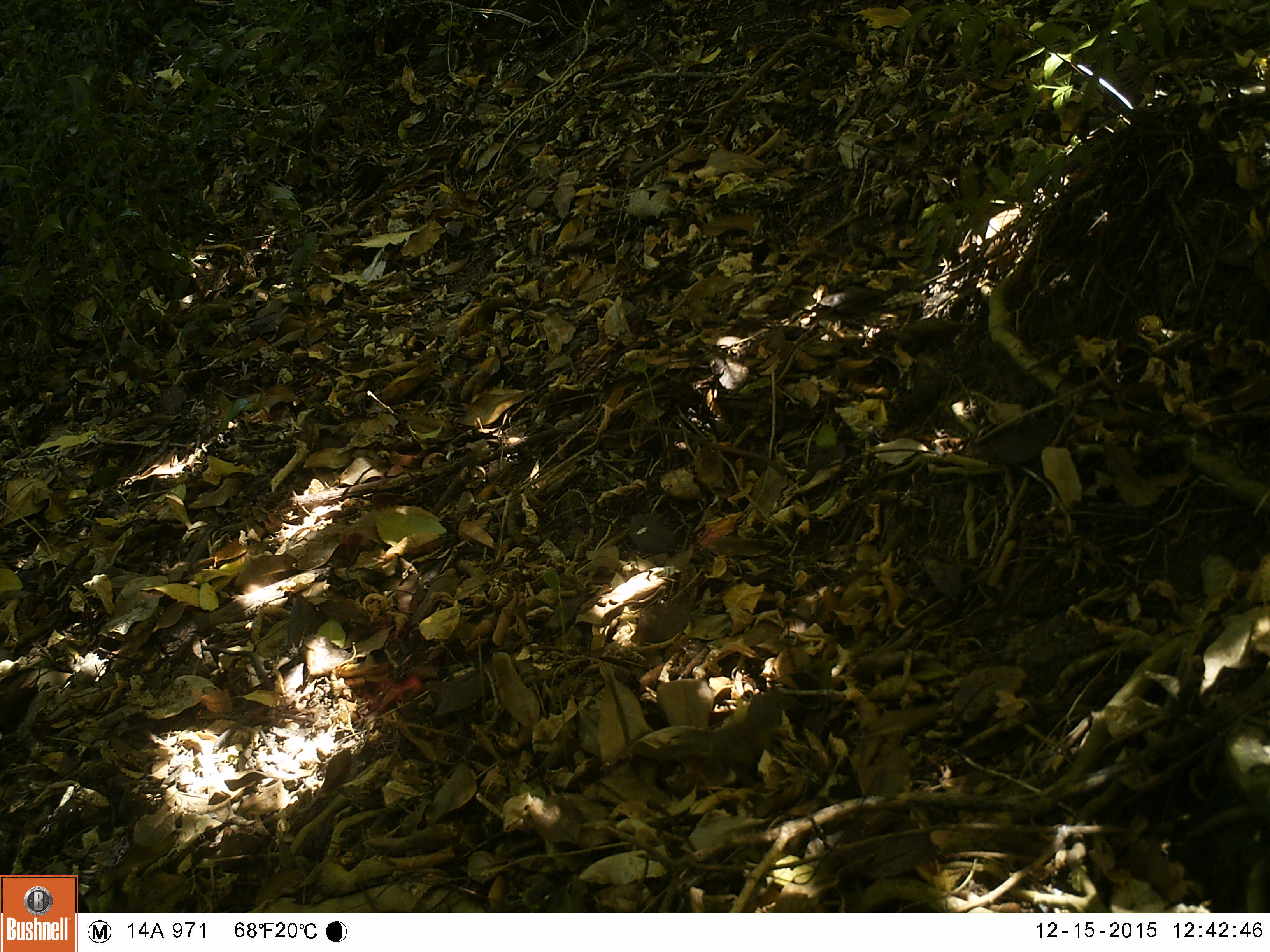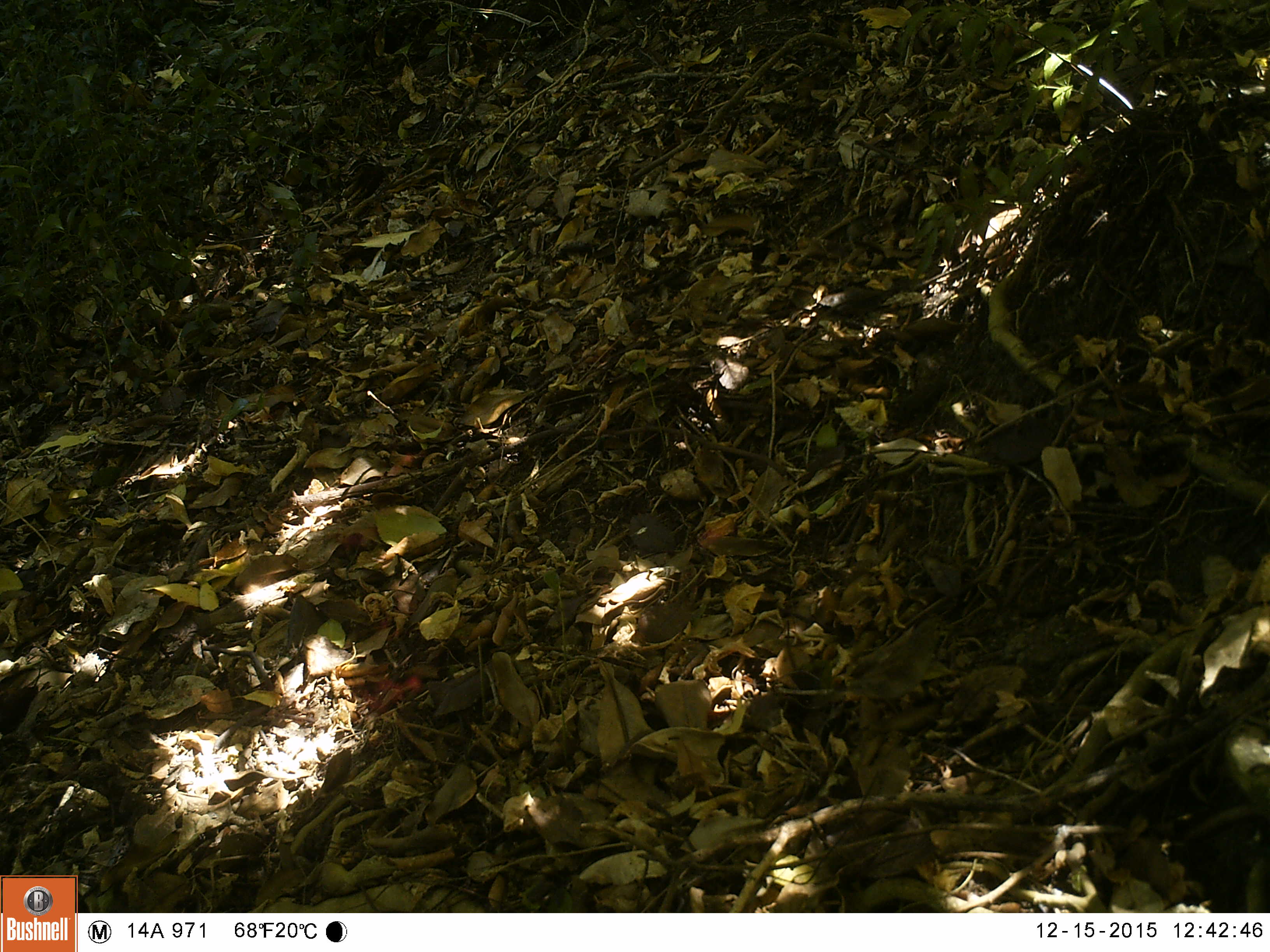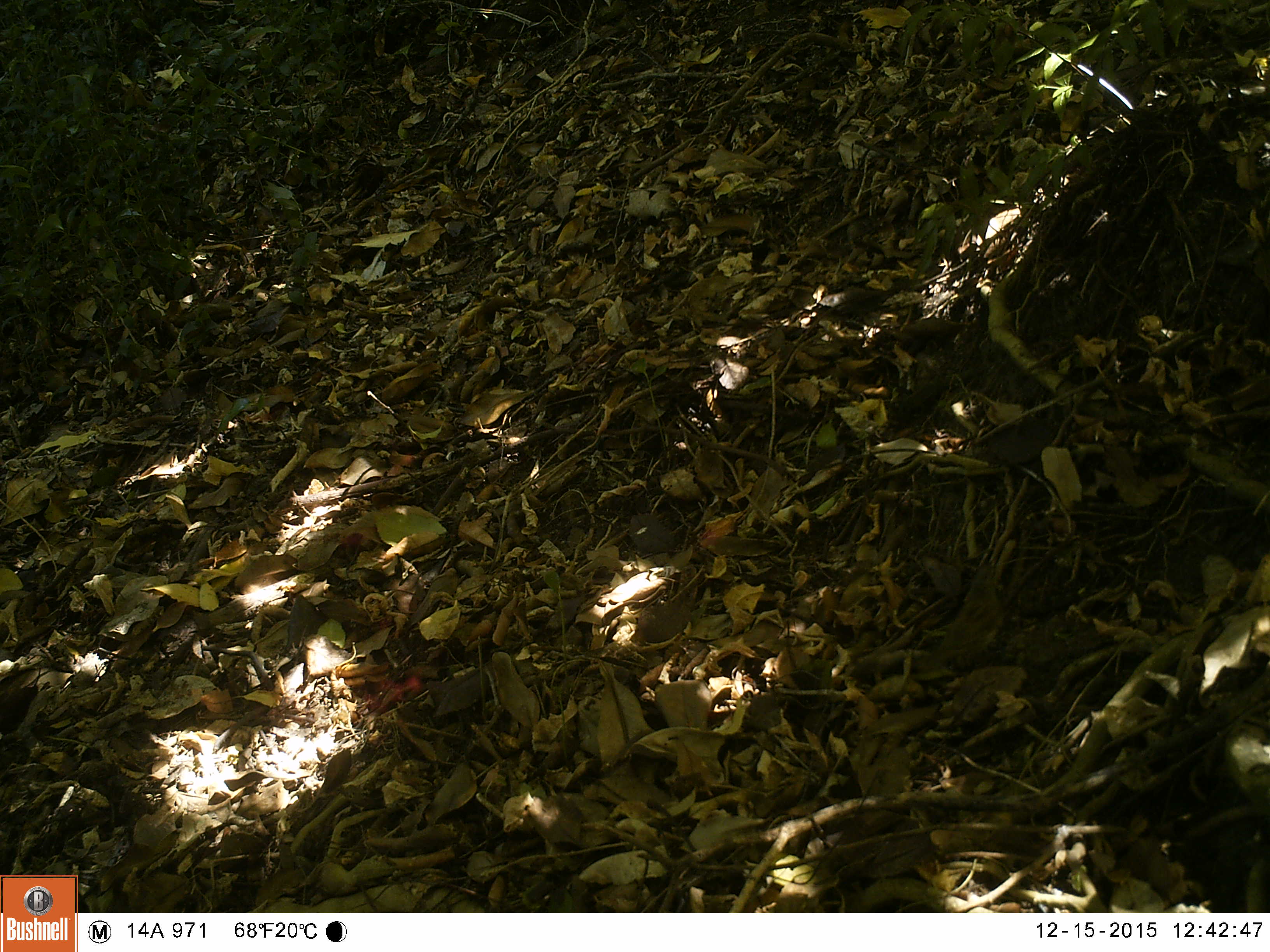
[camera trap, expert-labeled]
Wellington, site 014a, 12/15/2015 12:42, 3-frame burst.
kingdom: Animalia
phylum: Chordata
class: Aves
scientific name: Aves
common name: bird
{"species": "bird (Aves)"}